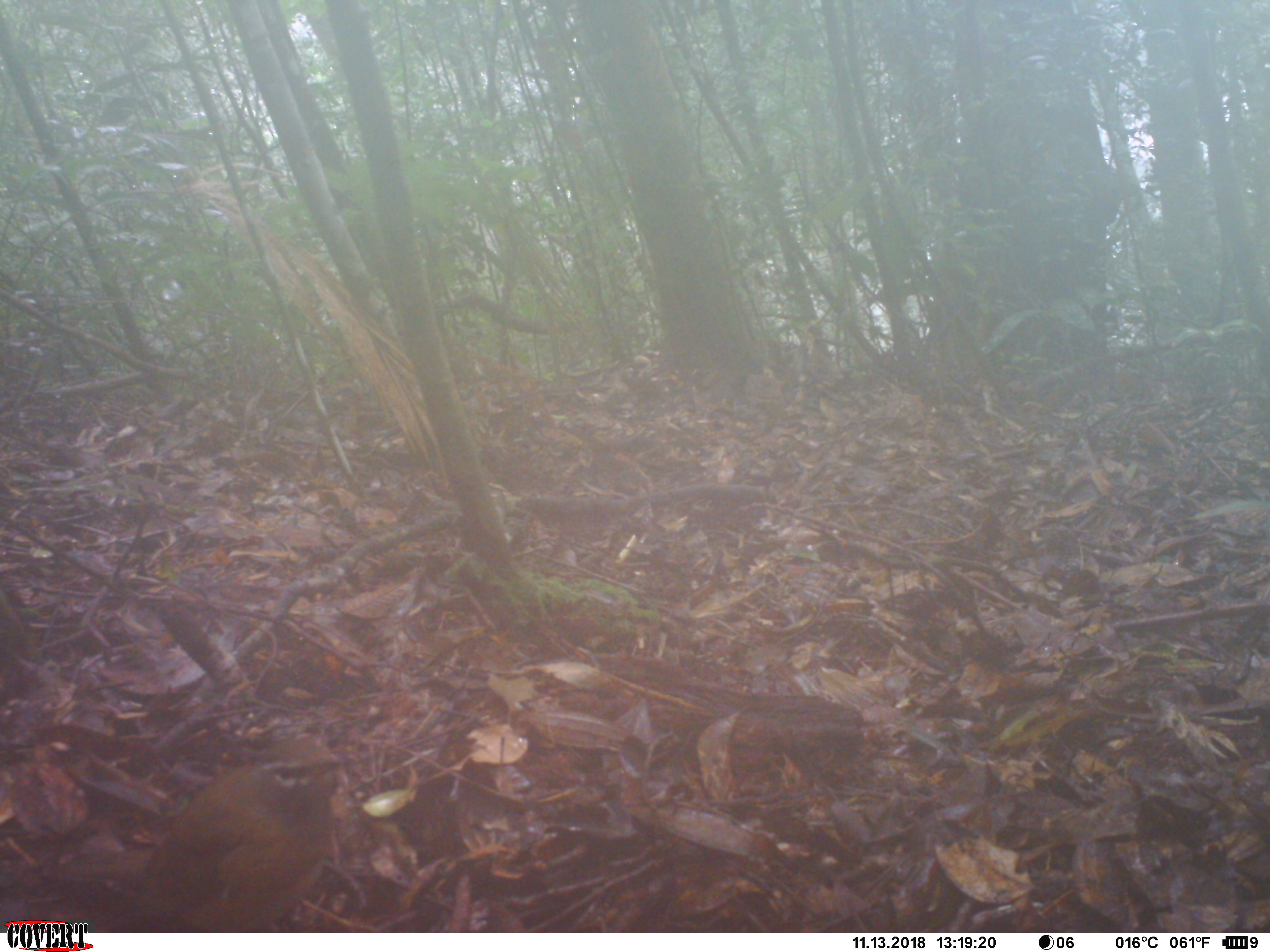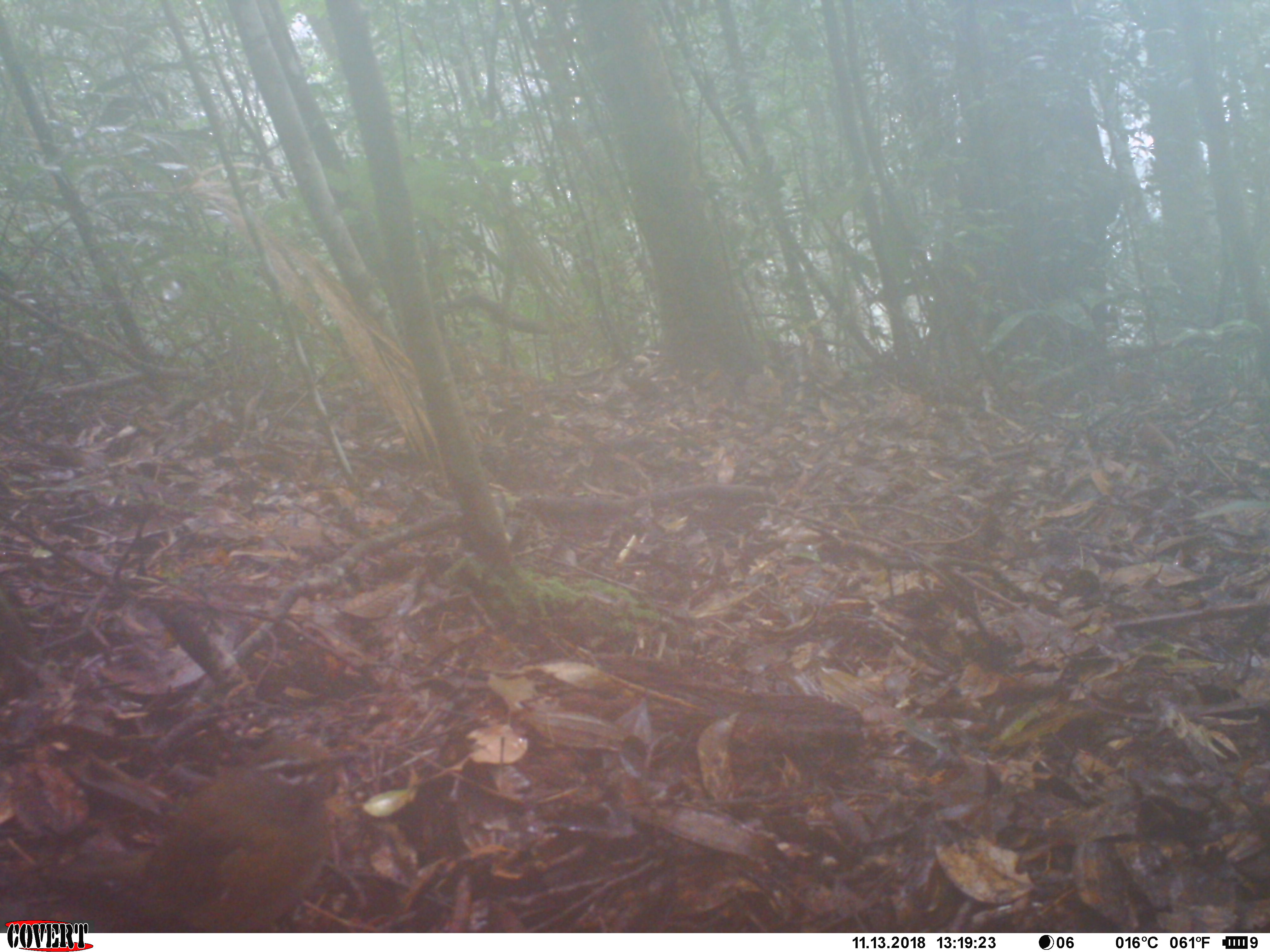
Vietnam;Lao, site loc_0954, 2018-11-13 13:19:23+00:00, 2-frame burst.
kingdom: Animalia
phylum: Chordata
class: Aves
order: Passeriformes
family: Turdidae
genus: Turdus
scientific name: Turdus obscurus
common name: eyebrowed thrush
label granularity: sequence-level